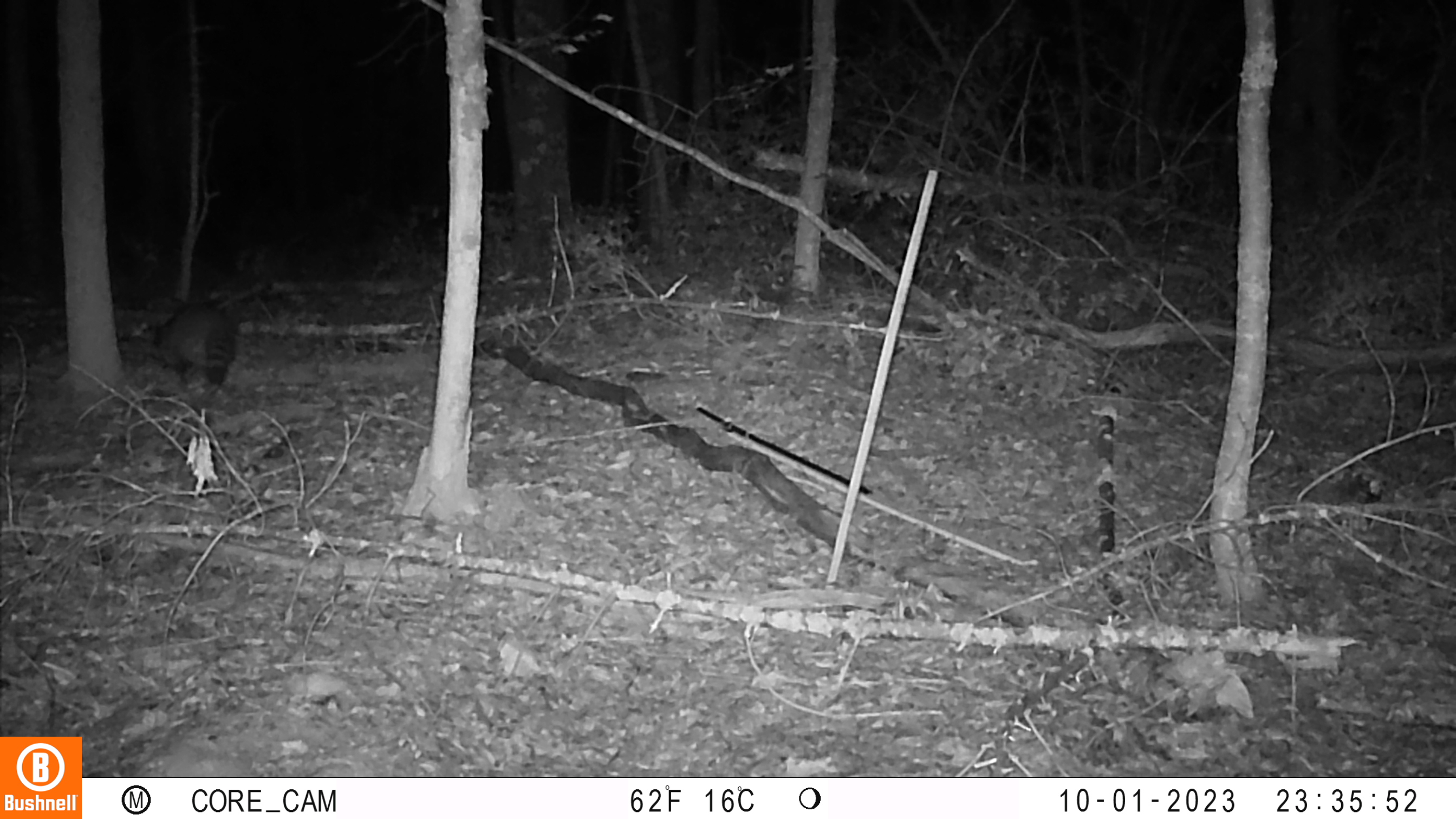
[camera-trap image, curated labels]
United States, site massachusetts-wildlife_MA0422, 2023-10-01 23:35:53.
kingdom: Animalia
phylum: Chordata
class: Mammalia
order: Carnivora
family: Procyonidae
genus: Procyon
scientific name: Procyon lotor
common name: raccoon